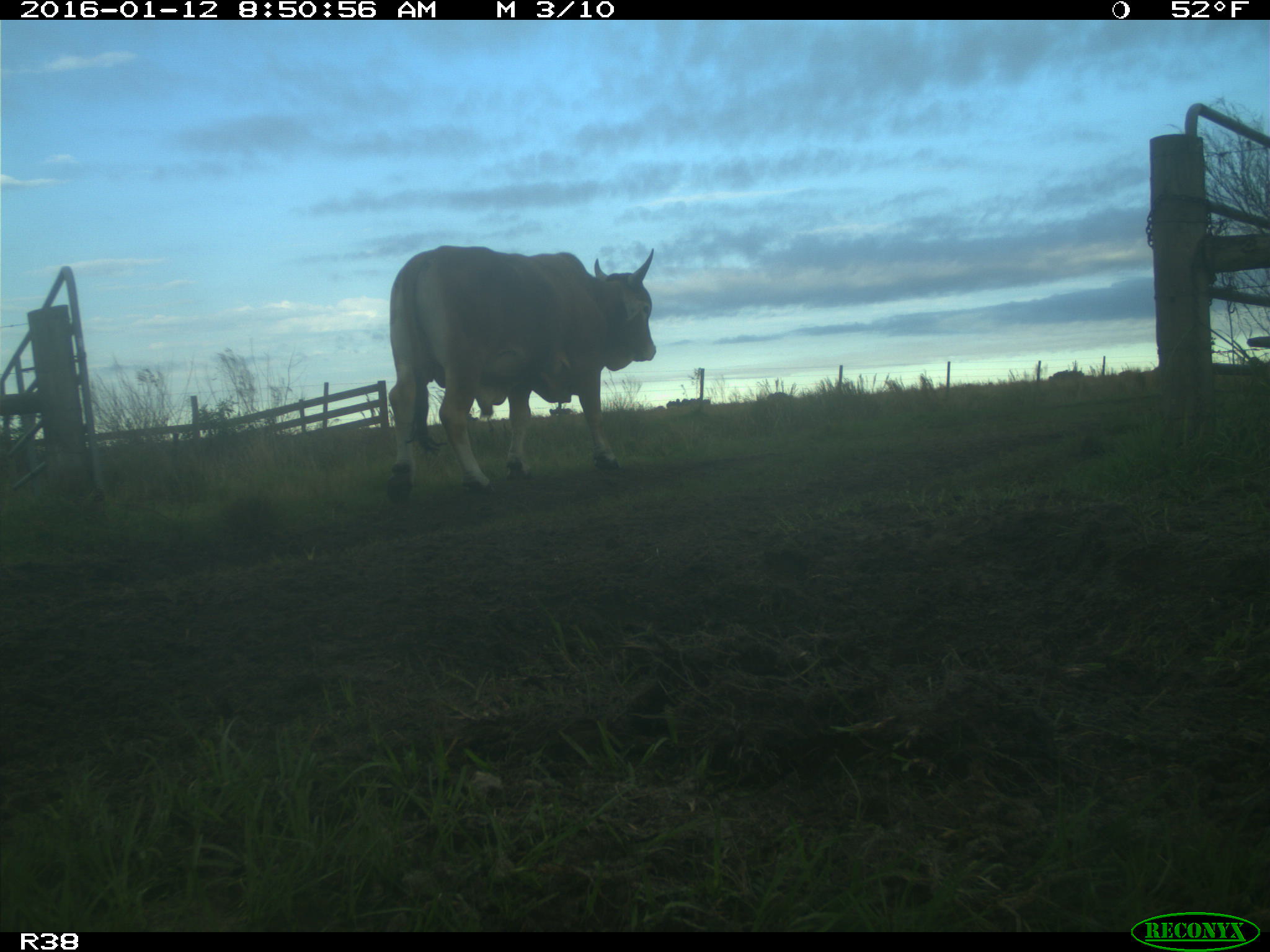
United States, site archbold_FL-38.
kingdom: Animalia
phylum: Chordata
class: Mammalia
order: Artiodactyla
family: Bovidae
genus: Bos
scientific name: Bos taurus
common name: domestic cow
Bos taurus (domestic cow).